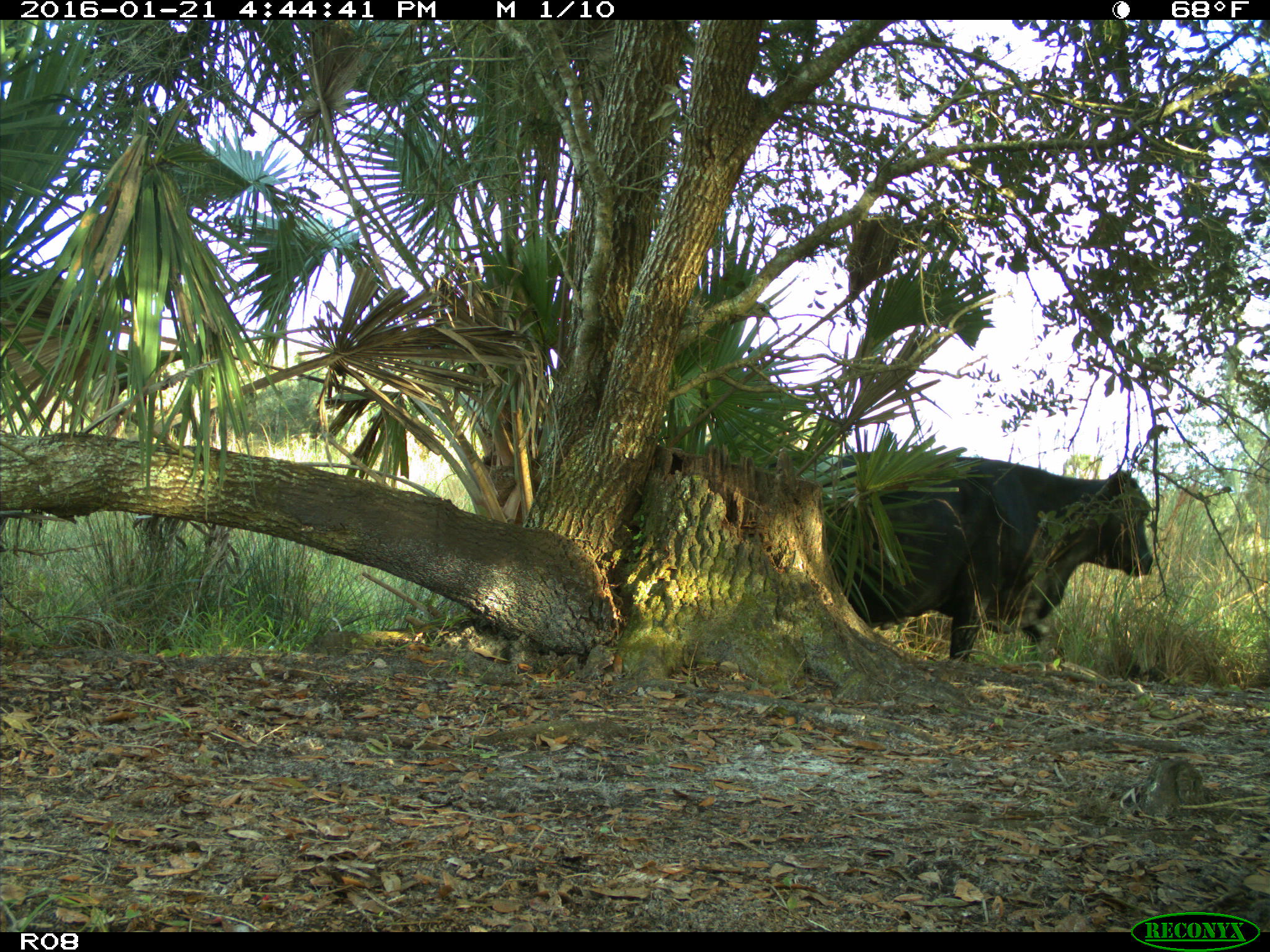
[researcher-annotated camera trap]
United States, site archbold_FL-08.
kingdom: Animalia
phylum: Chordata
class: Mammalia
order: Artiodactyla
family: Bovidae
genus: Bos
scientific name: Bos taurus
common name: domestic cow